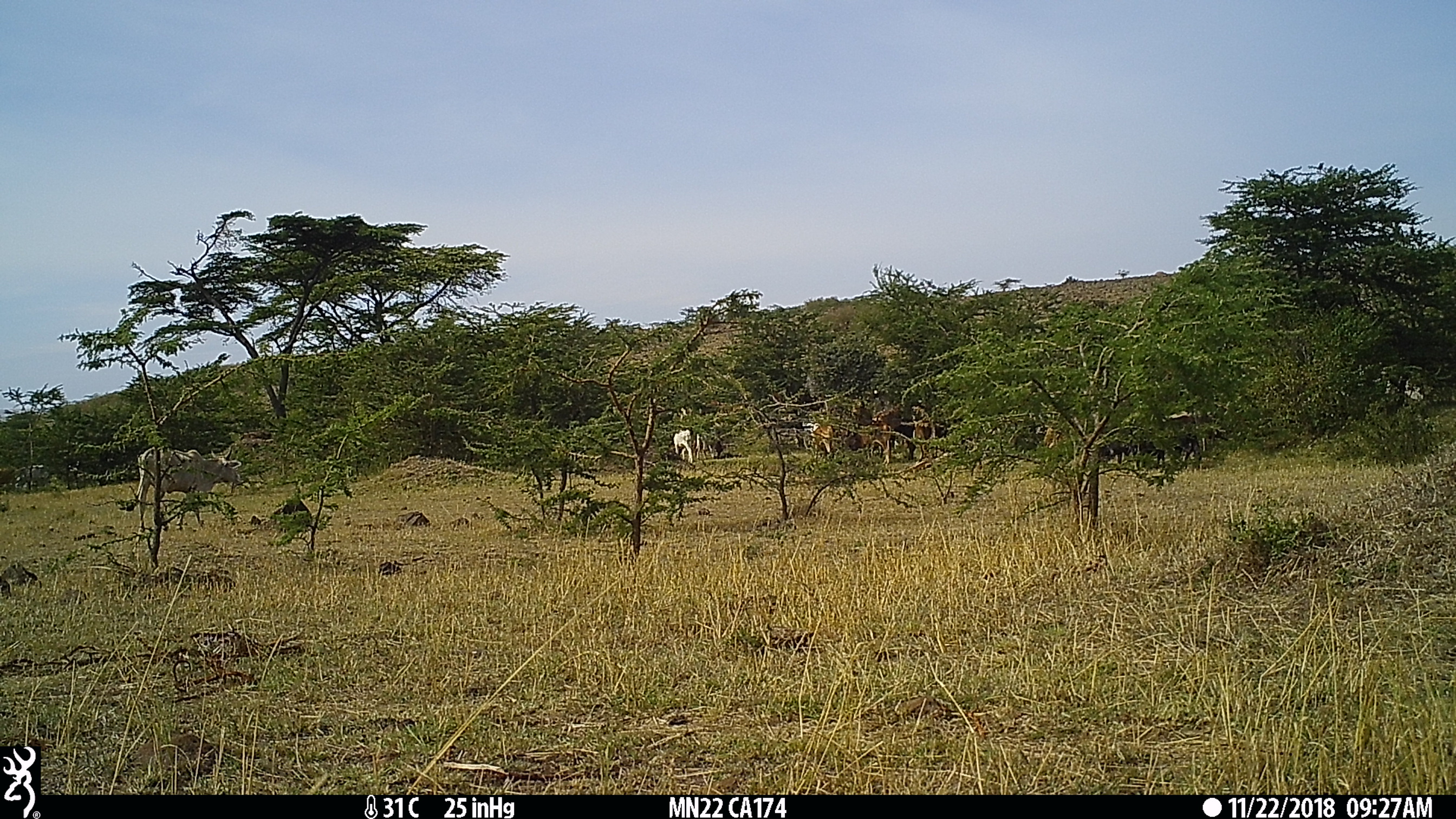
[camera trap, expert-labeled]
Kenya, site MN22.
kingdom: Animalia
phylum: Chordata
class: Mammalia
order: Artiodactyla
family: Bovidae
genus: Bos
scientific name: Bos taurus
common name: cattle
Cattle (Bos taurus).